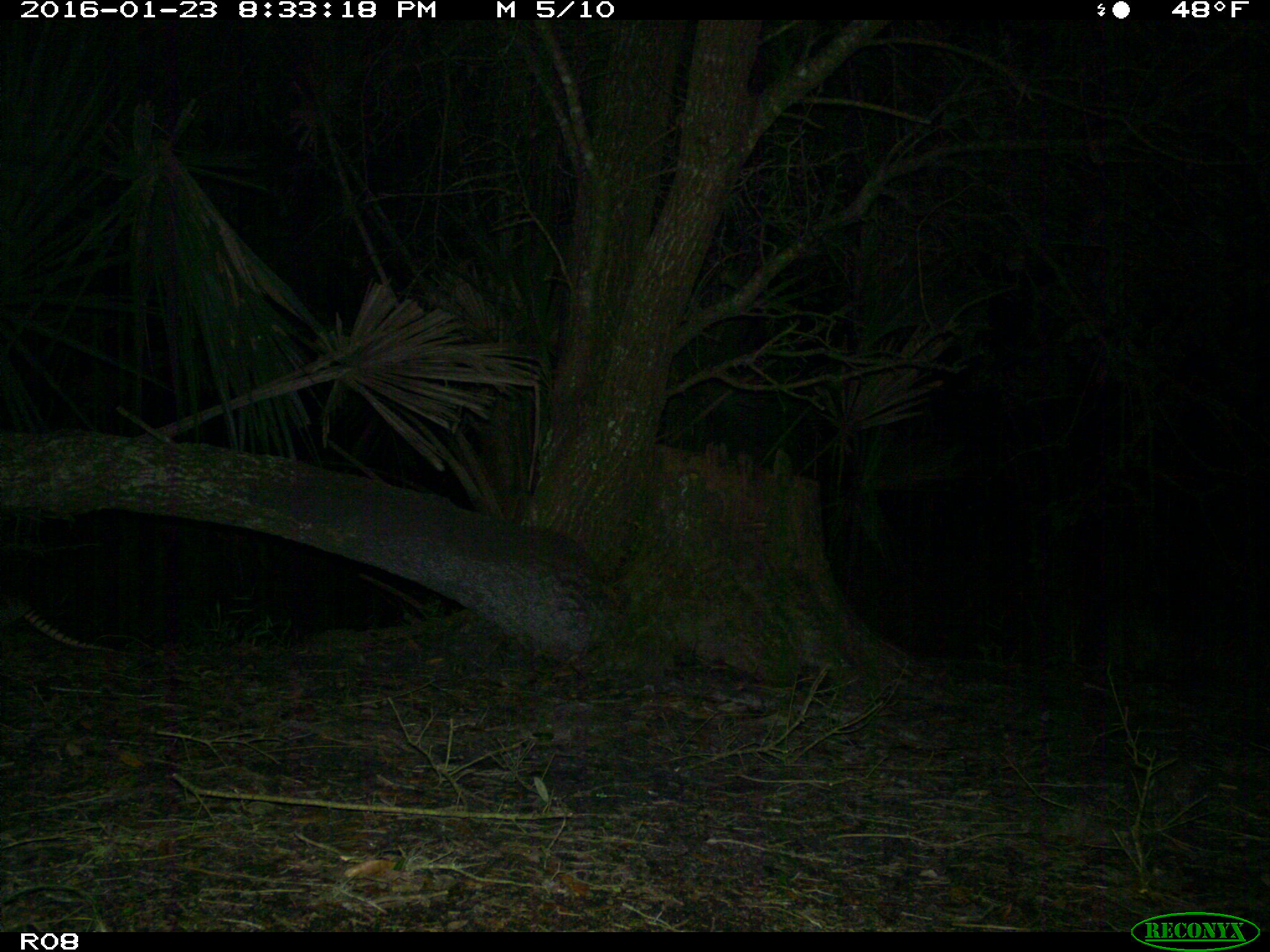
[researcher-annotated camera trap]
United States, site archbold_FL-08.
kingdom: Animalia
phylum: Chordata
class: Mammalia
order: Cingulata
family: Dasypodidae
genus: Dasypus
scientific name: Dasypus novemcinctus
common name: nine-banded armadillo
Dasypus novemcinctus (nine-banded armadillo).